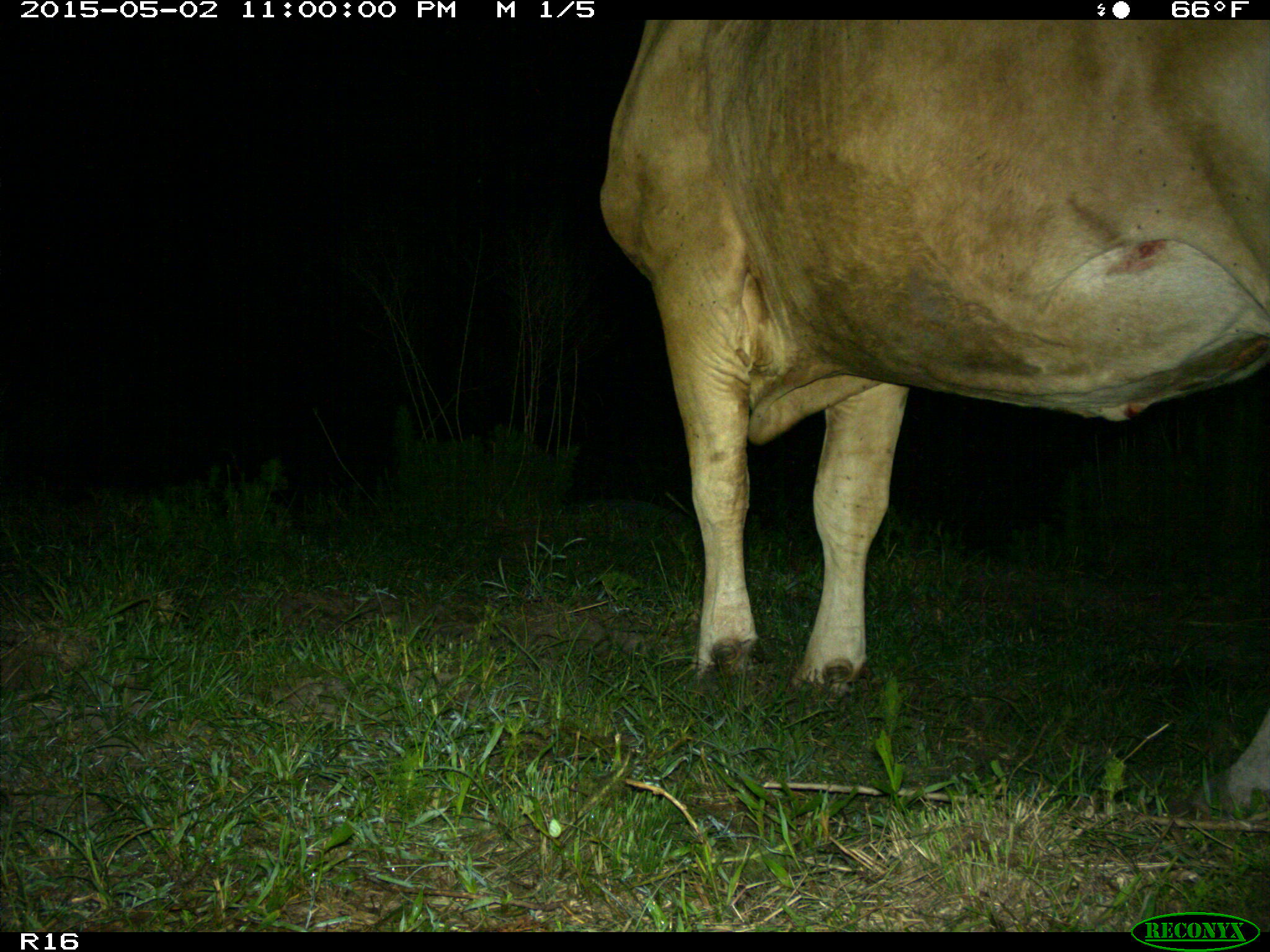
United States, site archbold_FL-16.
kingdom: Animalia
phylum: Chordata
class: Mammalia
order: Artiodactyla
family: Bovidae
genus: Bos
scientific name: Bos taurus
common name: domestic cow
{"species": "Bos taurus (domestic cow)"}